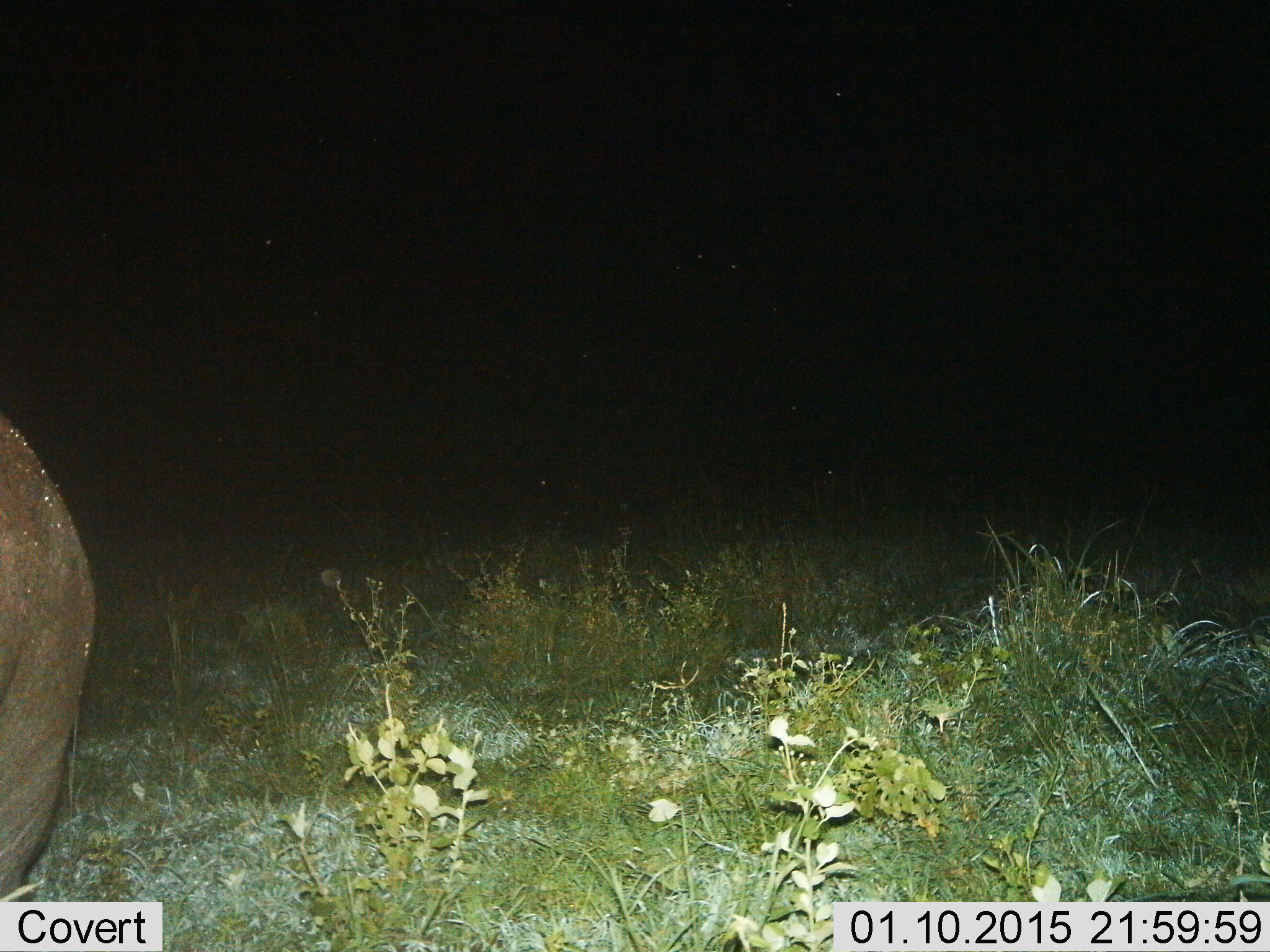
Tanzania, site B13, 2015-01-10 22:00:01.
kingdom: Animalia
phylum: Chordata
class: Mammalia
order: Artiodactyla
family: Hippopotamidae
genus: Hippopotamus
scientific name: Hippopotamus amphibius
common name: hippopotamus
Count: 1.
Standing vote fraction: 82%.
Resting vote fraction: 0%.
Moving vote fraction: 18%.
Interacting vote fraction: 0%.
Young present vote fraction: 0%.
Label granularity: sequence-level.